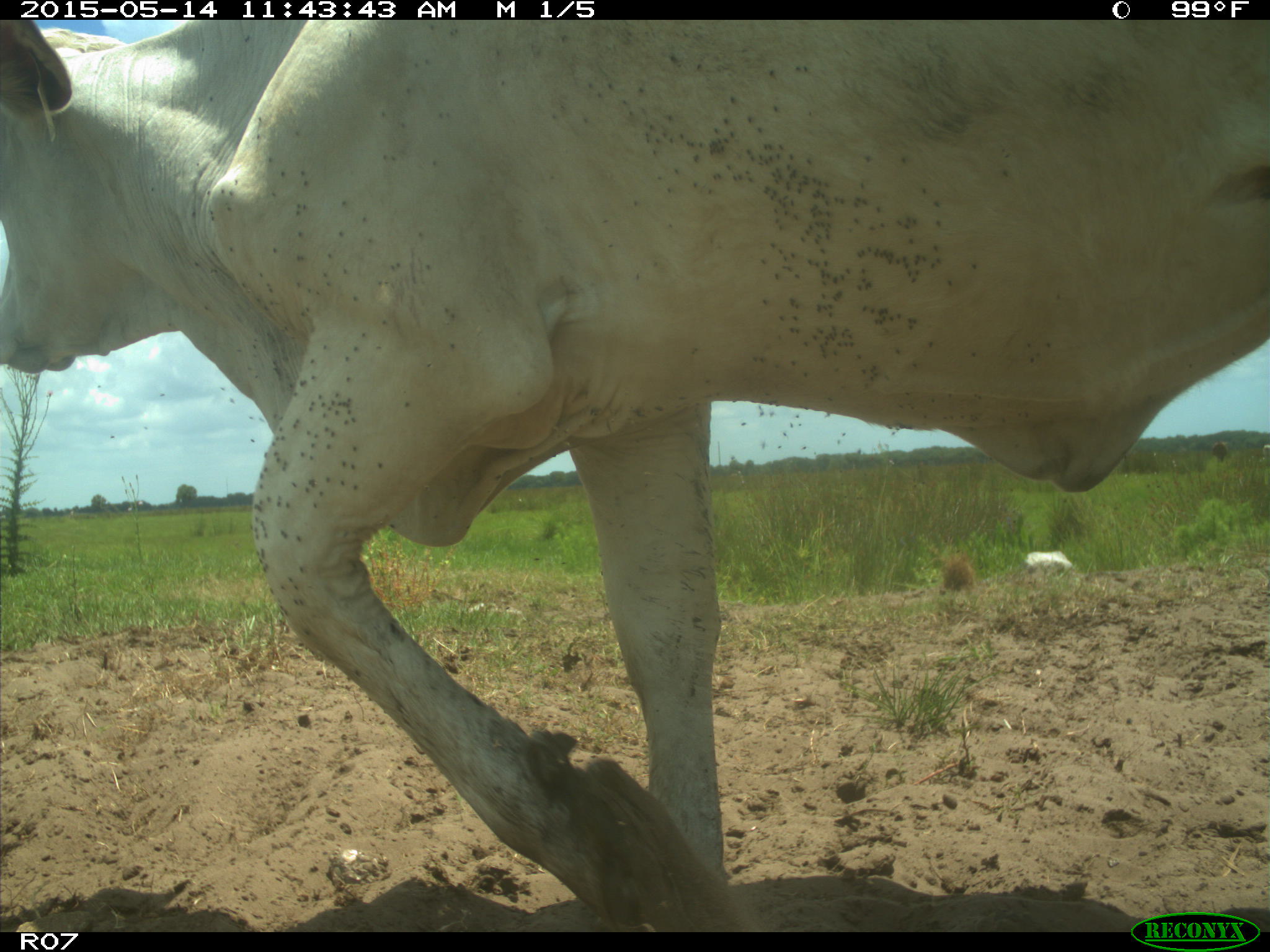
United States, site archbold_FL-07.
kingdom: Animalia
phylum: Chordata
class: Mammalia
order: Artiodactyla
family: Bovidae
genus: Bos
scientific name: Bos taurus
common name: domestic cow